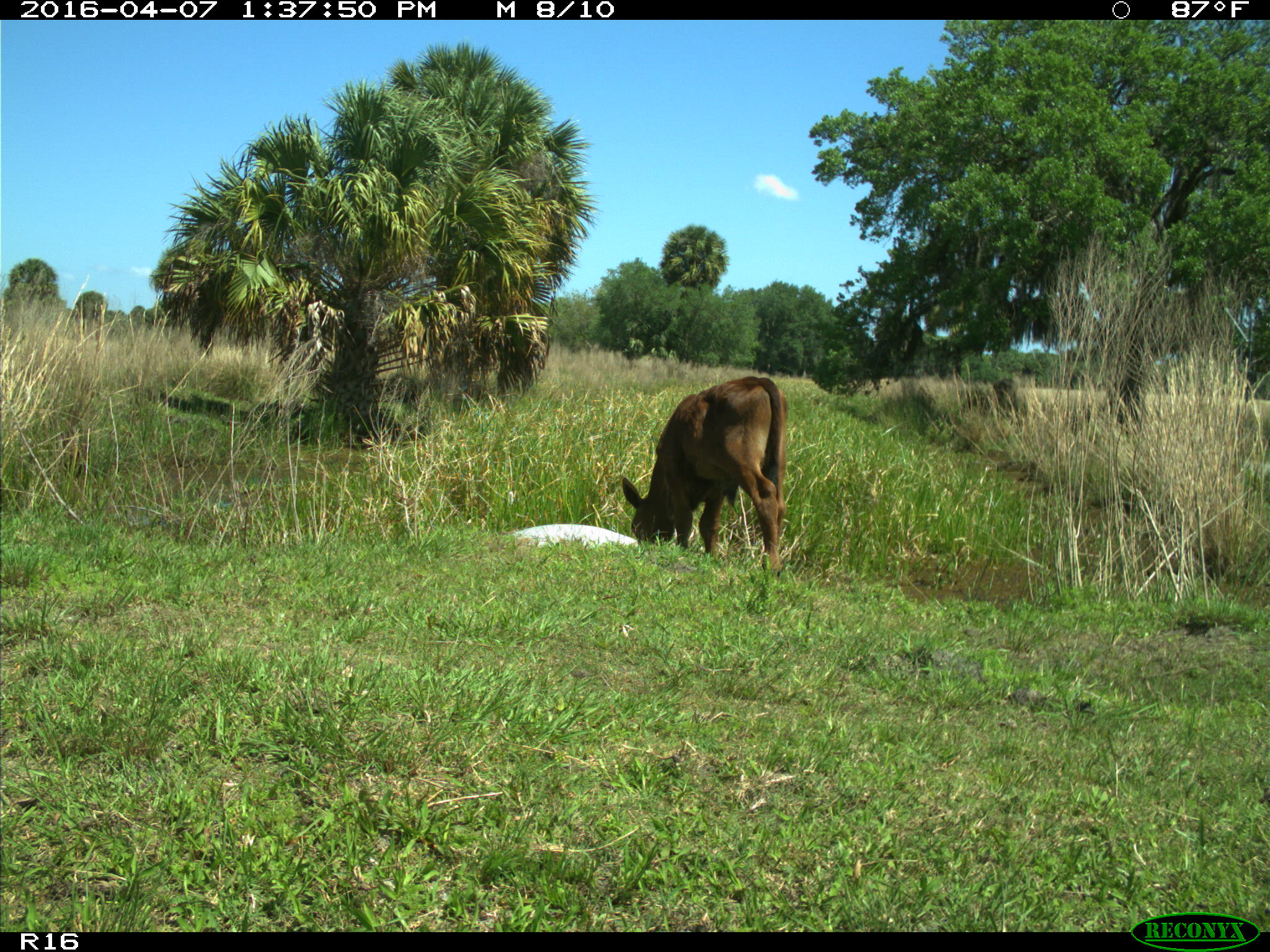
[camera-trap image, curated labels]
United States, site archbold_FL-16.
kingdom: Animalia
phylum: Chordata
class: Mammalia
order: Artiodactyla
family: Bovidae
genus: Bos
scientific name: Bos taurus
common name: domestic cow